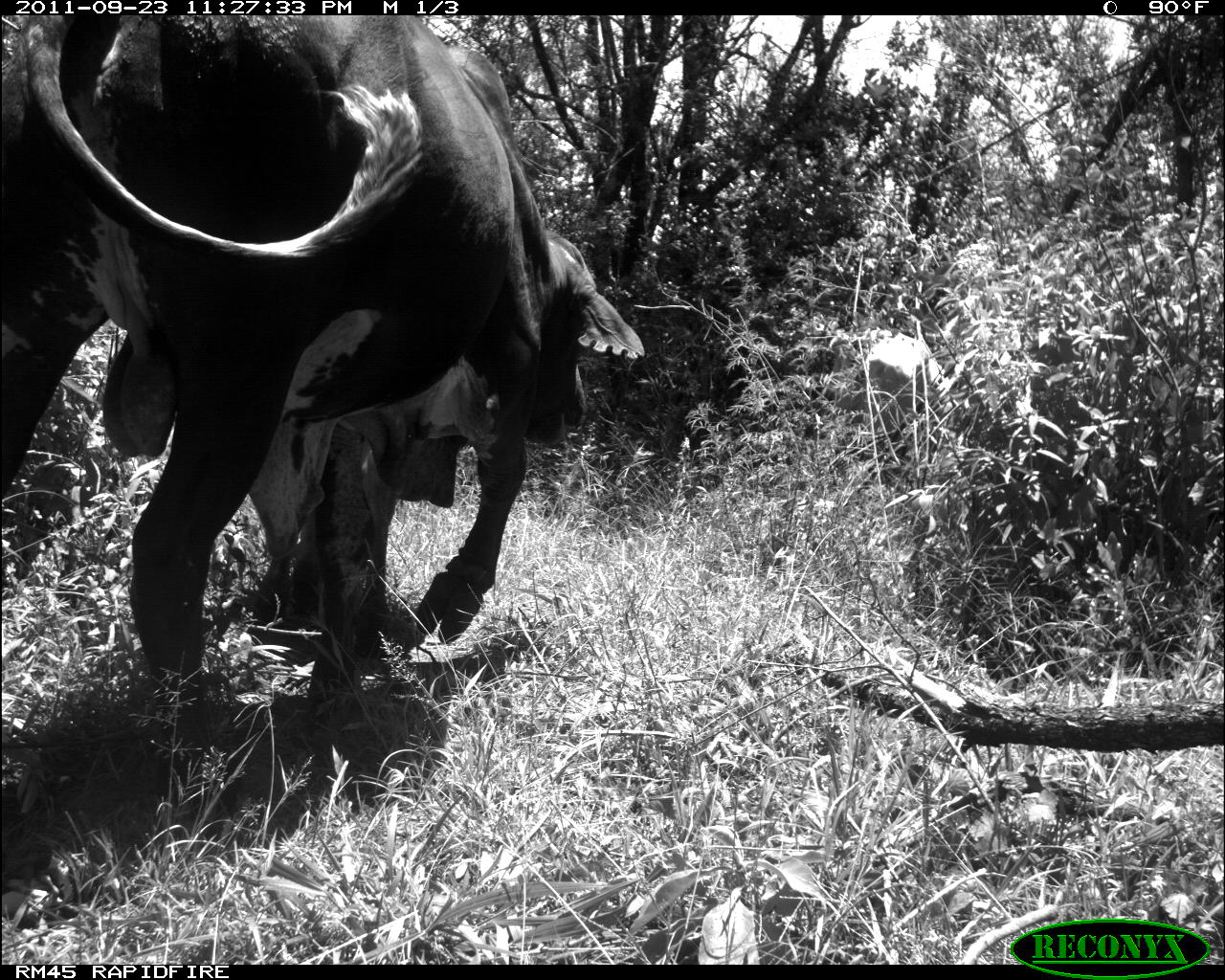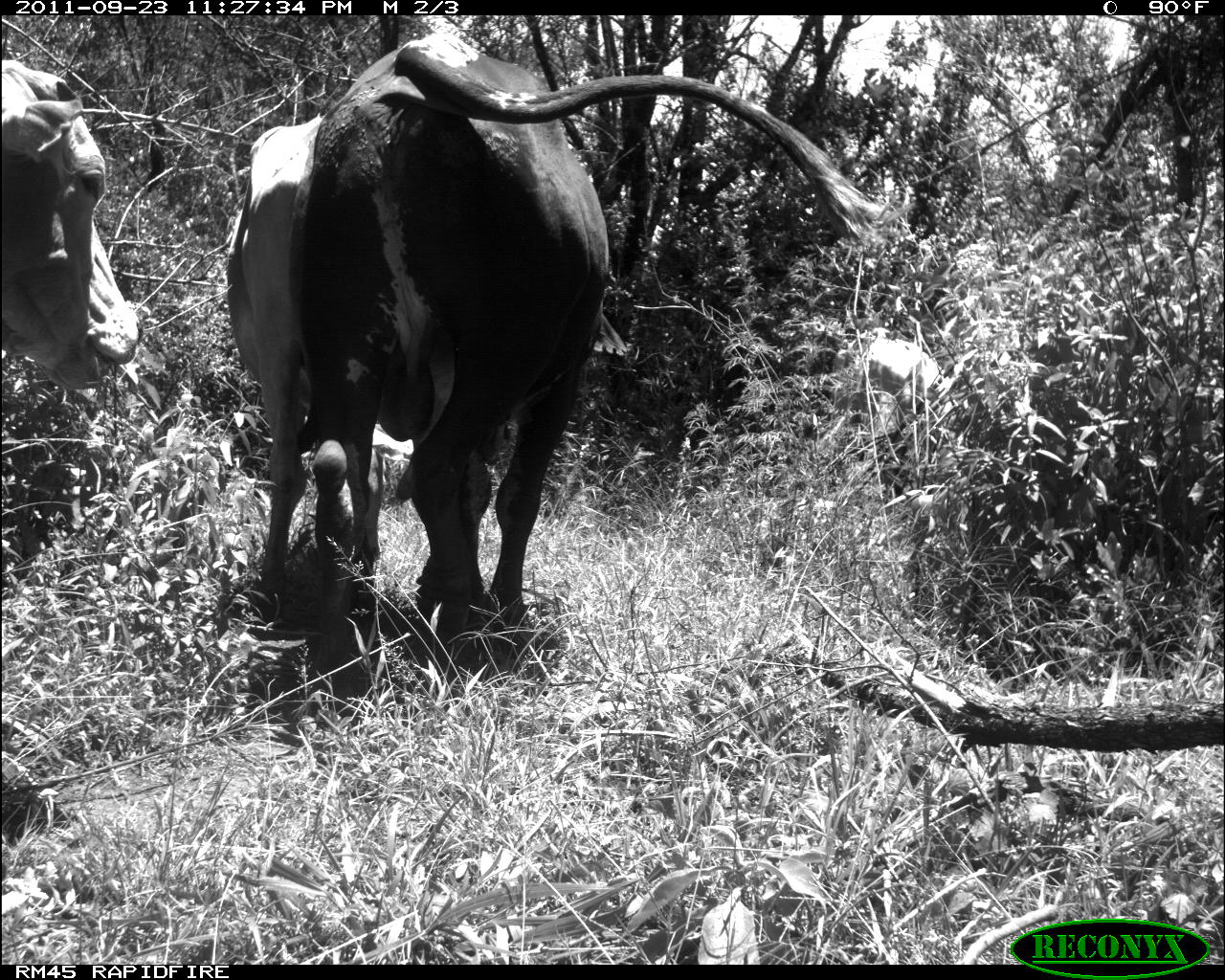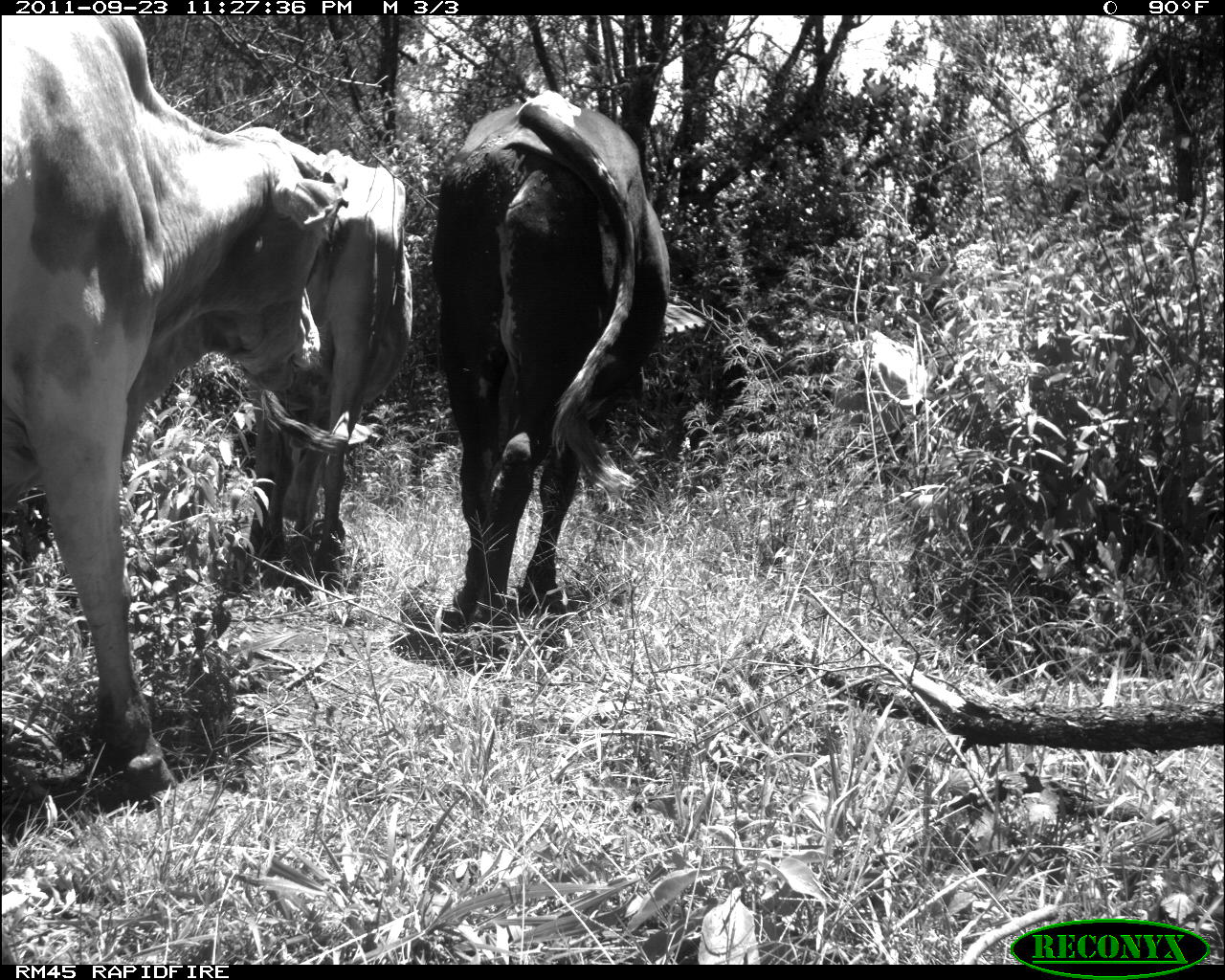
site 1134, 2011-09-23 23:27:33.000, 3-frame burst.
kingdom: Animalia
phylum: Chordata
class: Mammalia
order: Artiodactyla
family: Bovidae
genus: Bos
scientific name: Bos taurus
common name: domestic cattle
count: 2